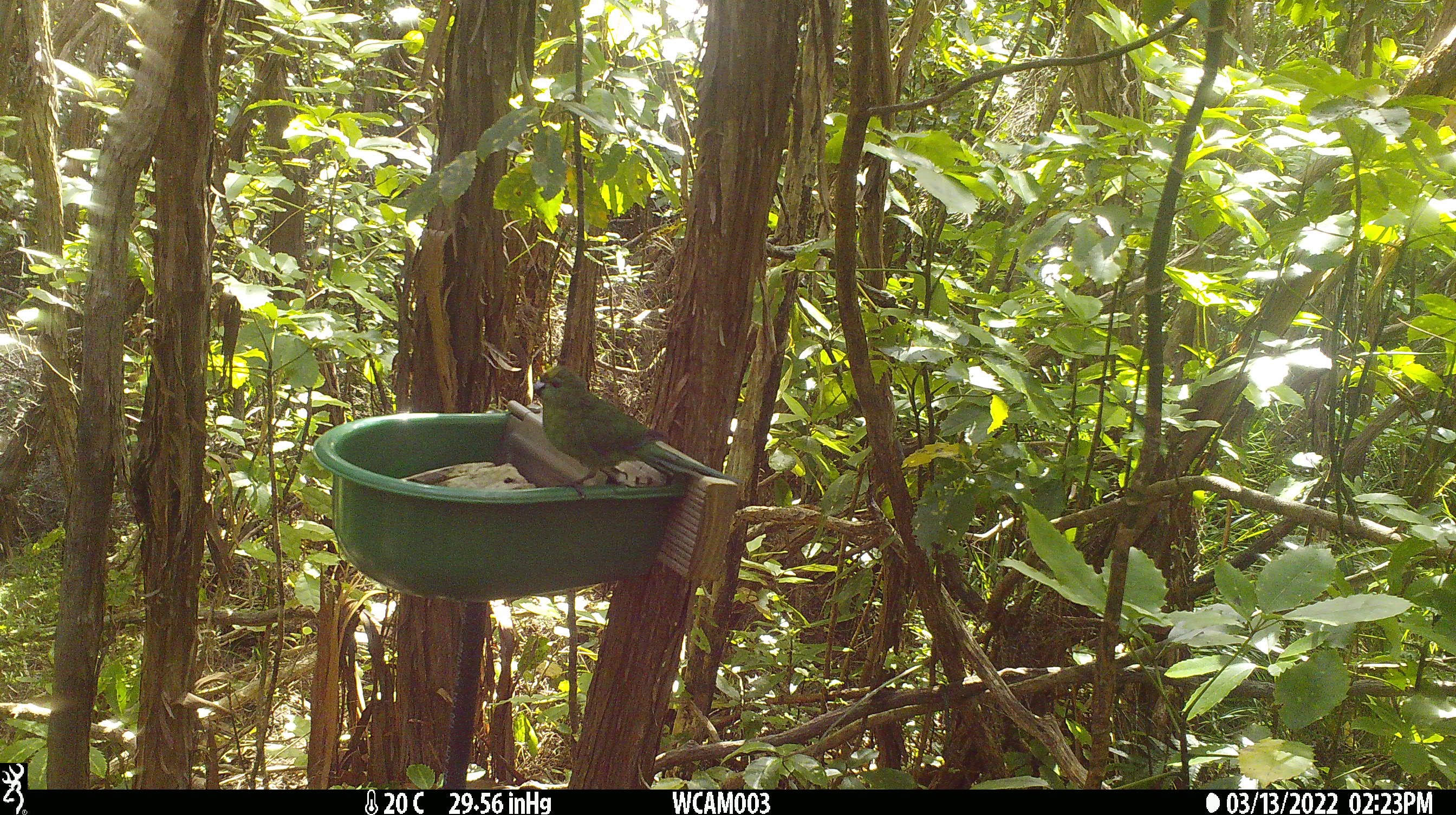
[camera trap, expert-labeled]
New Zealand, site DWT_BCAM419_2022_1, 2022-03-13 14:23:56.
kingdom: Animalia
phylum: Chordata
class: Aves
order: Psittaciformes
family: Psittaculidae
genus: Cyanoramphus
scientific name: Cyanoramphus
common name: parakeet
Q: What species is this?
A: Parakeet (Cyanoramphus).